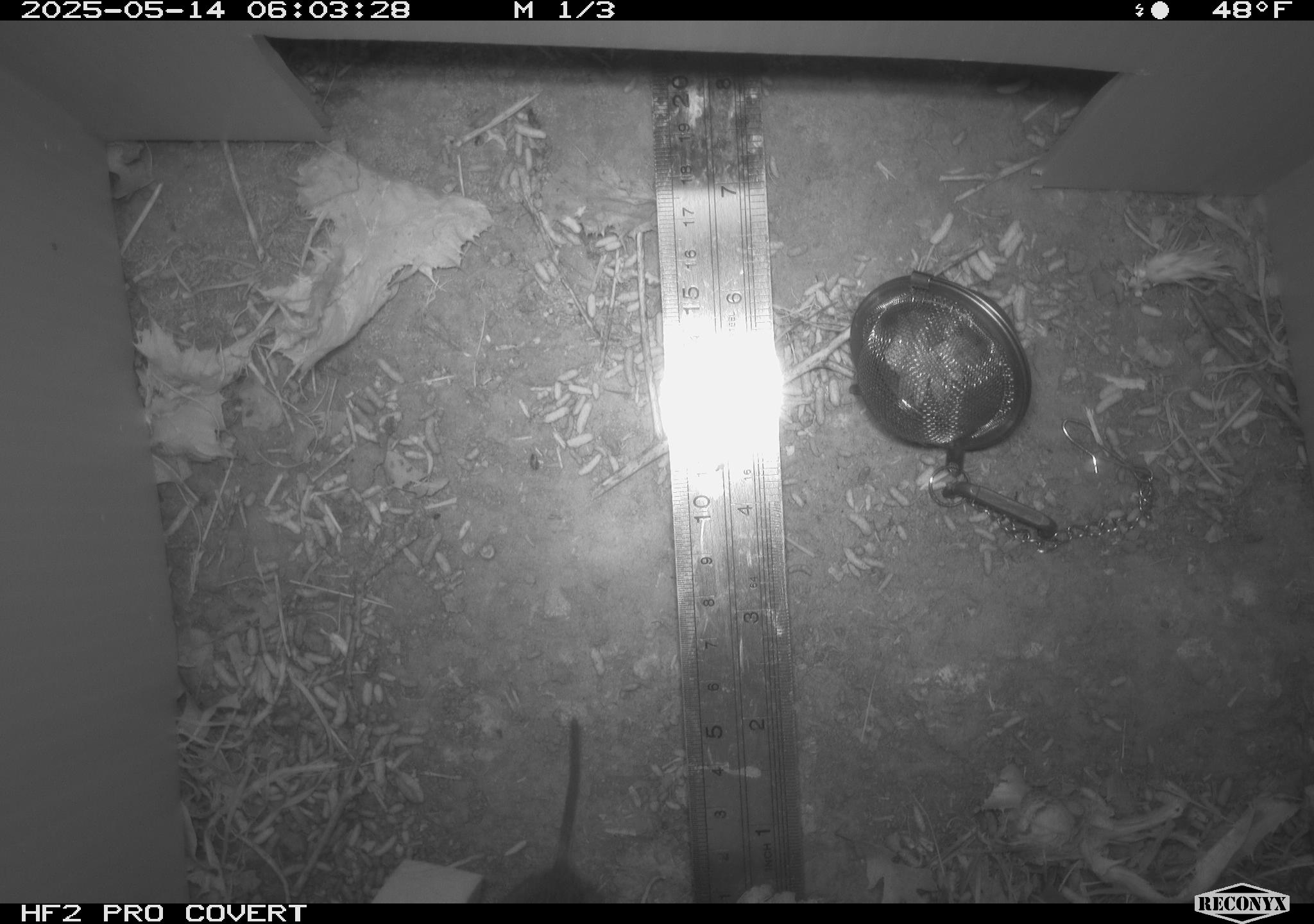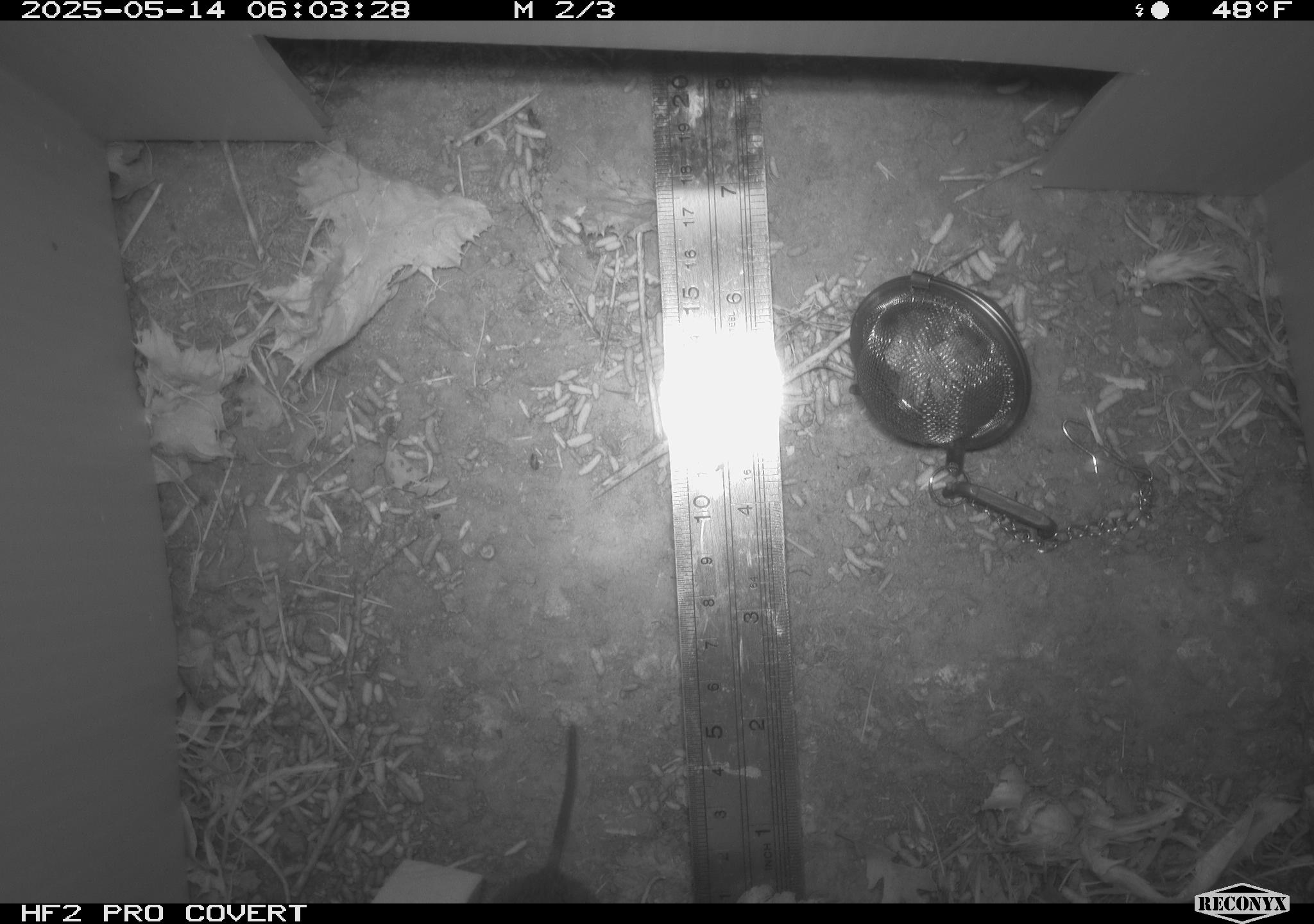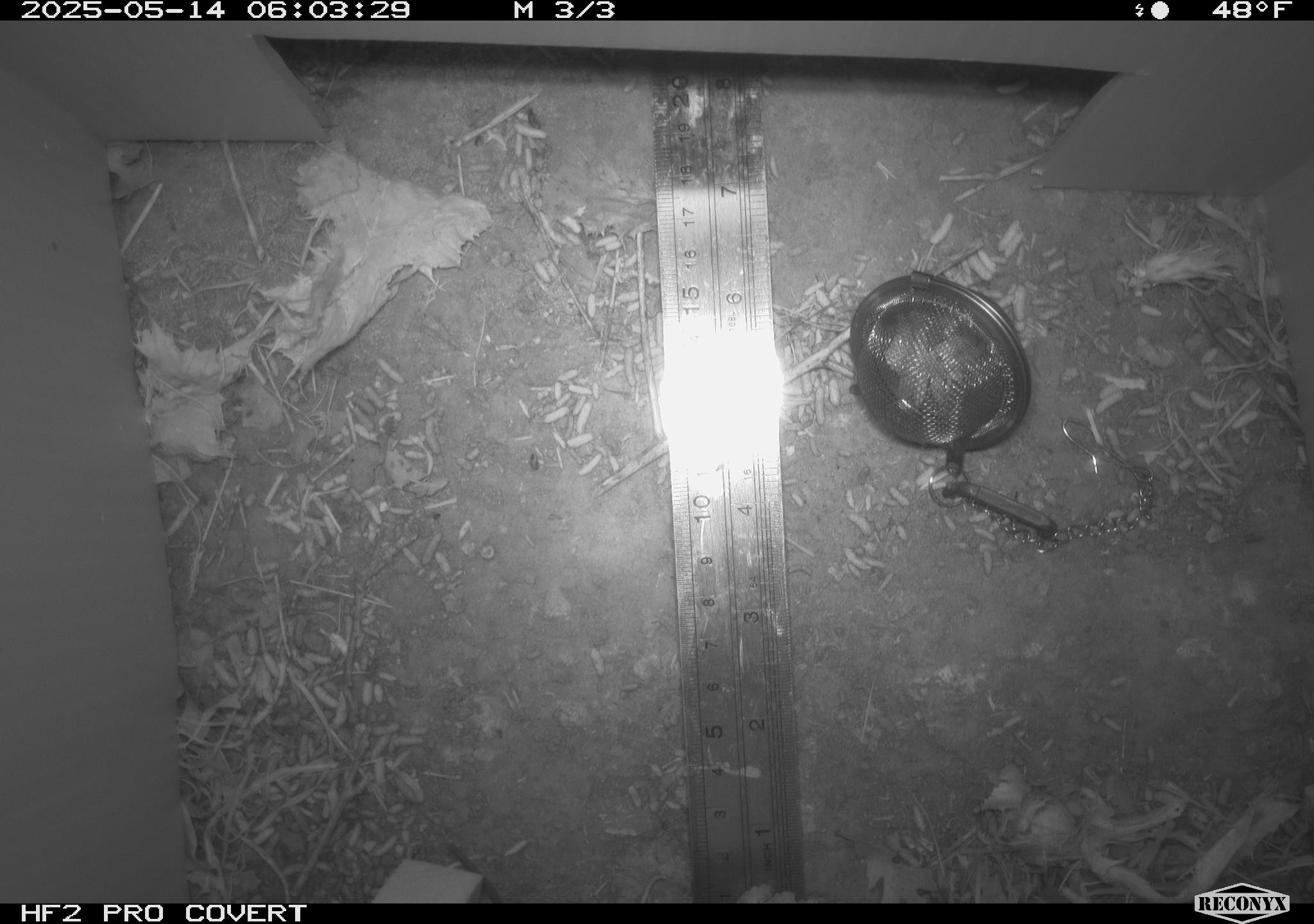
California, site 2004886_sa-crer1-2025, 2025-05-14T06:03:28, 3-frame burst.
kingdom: Animalia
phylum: Chordata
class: Mammalia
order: Rodentia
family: Cricetidae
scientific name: Arvicolinae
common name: voles, lemmings, and muskrats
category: arvicolinae subfamily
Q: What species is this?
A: Arvicolinae subfamily (voles, lemmings, and muskrats) (Arvicolinae).